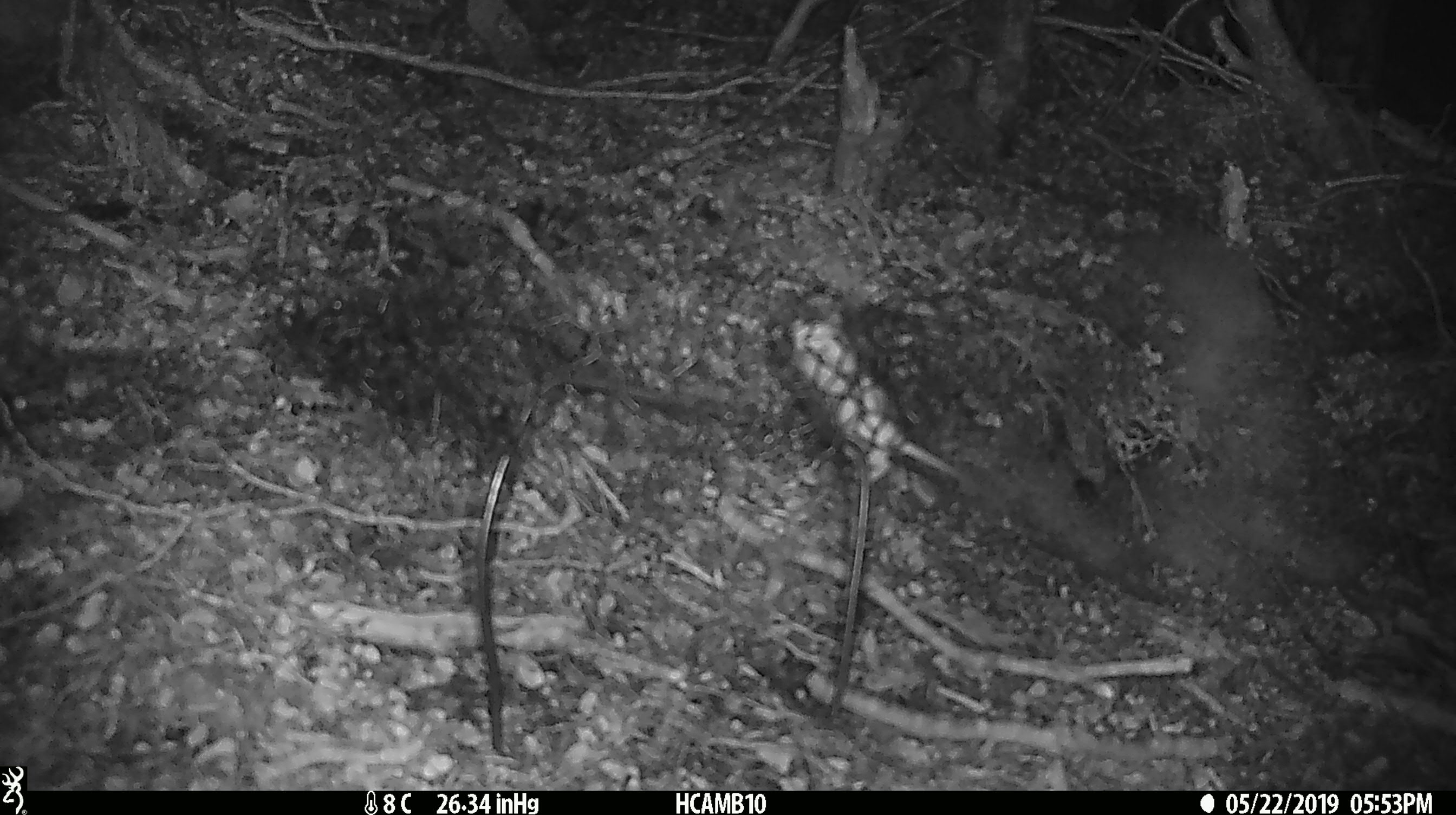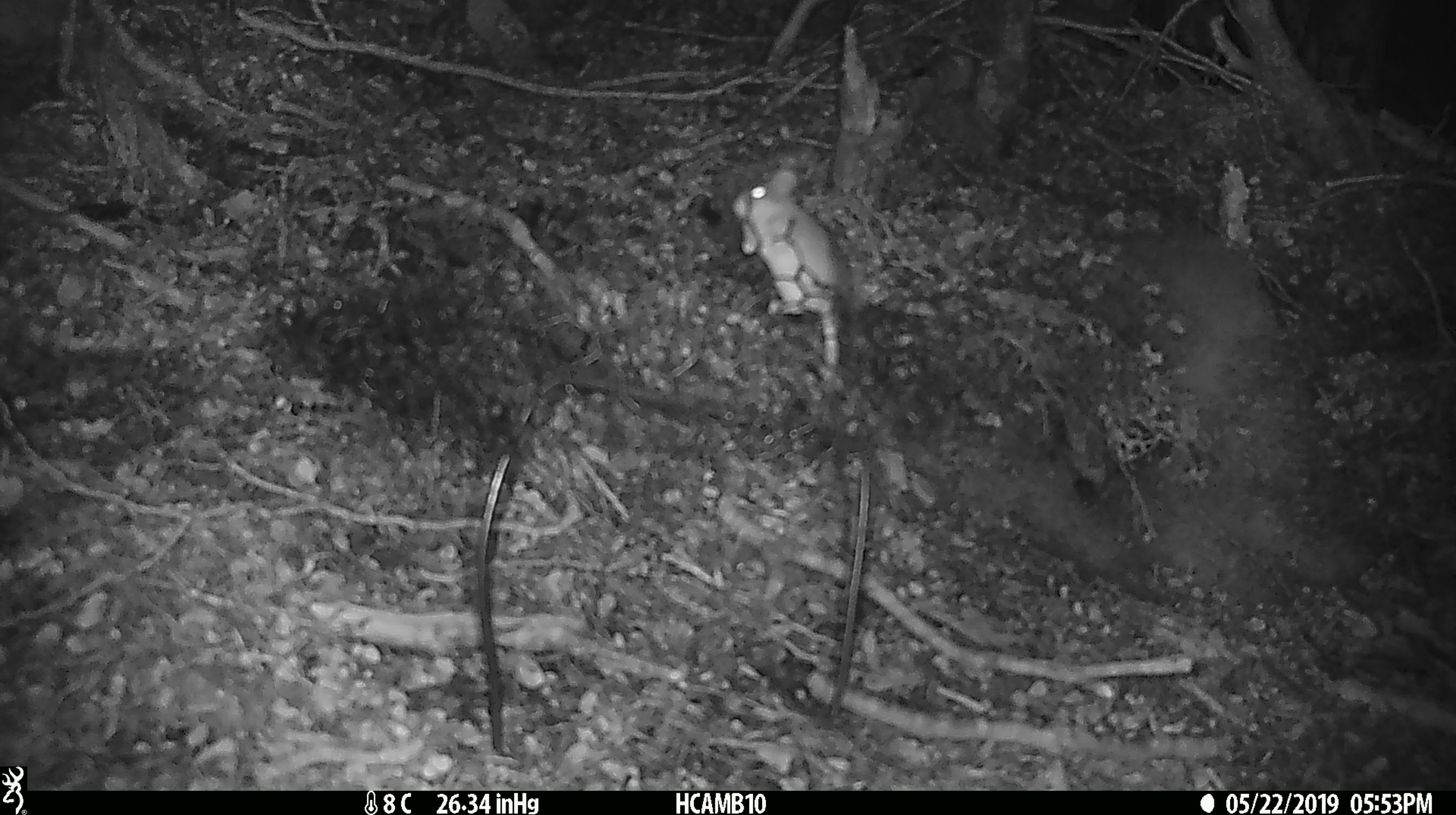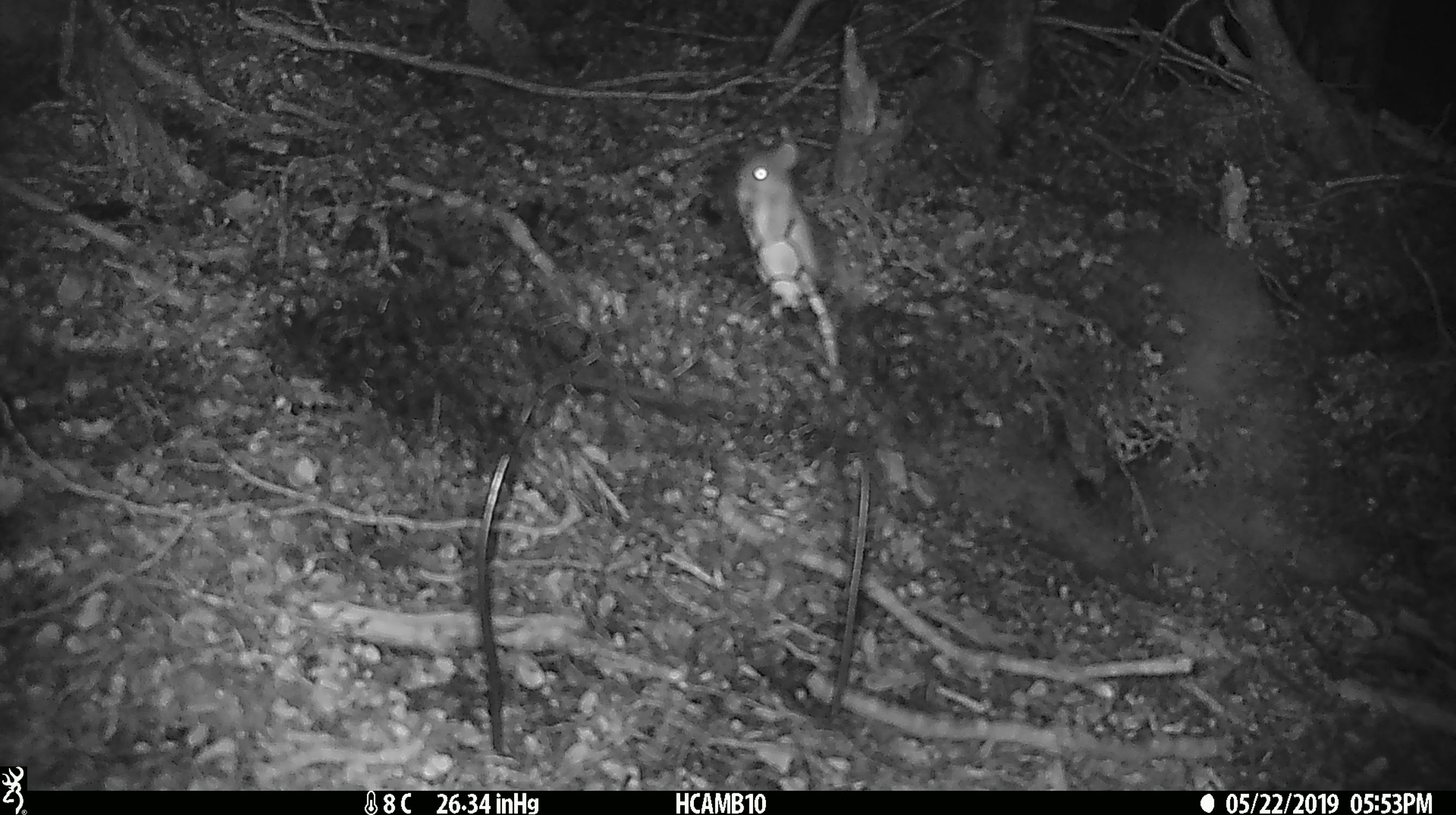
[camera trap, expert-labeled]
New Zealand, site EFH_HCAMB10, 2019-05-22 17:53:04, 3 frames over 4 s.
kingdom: Animalia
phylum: Chordata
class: Mammalia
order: Rodentia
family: Muridae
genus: Mus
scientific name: Mus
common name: mouse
Mouse (Mus).